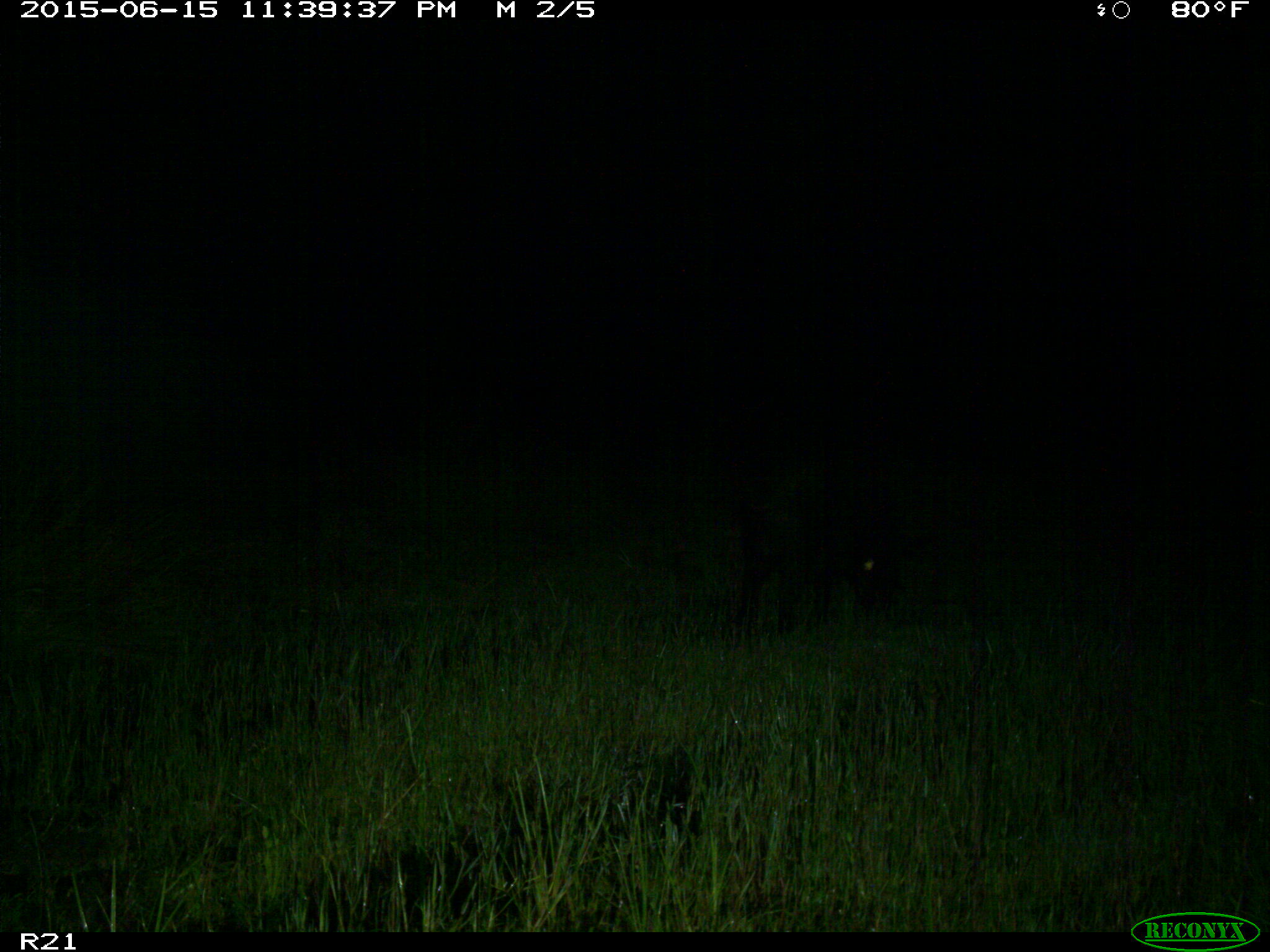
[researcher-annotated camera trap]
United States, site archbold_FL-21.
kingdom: Animalia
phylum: Chordata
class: Mammalia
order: Artiodactyla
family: Suidae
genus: Sus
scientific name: Sus scrofa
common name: wild boar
Sus scrofa (wild boar).